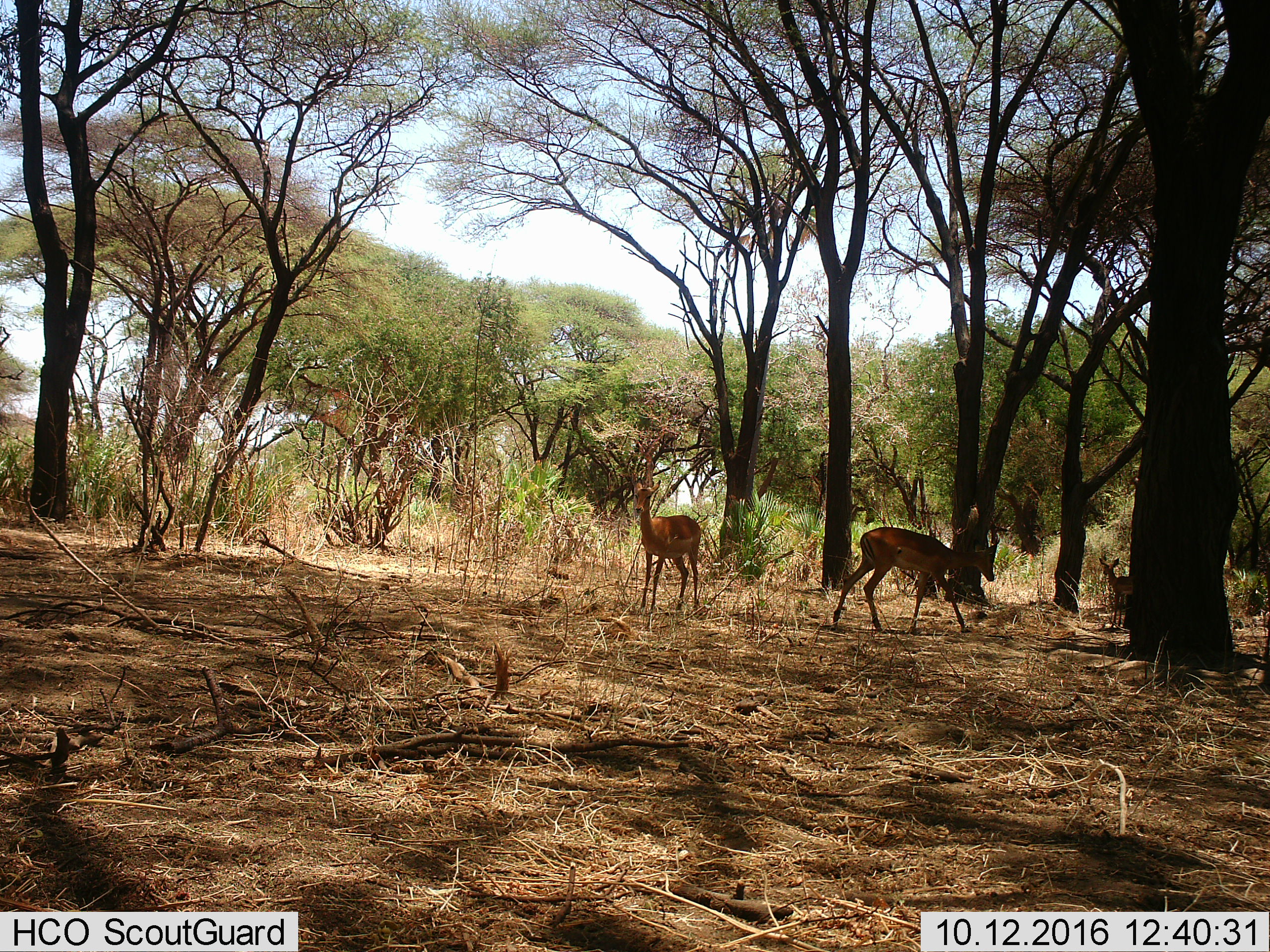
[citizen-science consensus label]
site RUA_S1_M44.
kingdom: Animalia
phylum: Chordata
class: Mammalia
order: Artiodactyla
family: Bovidae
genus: Aepyceros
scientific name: Aepyceros melampus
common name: impala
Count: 3.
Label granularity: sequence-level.